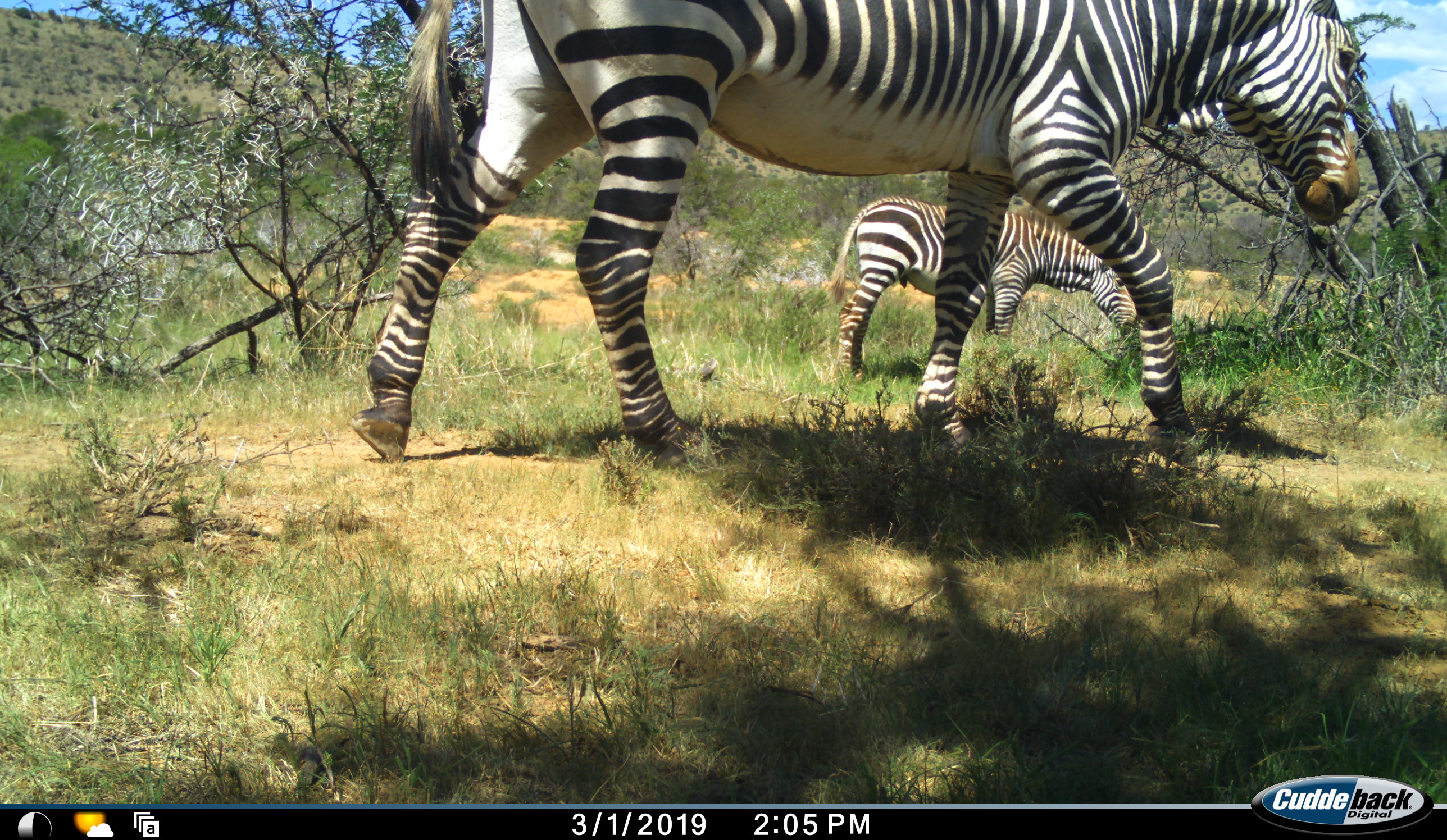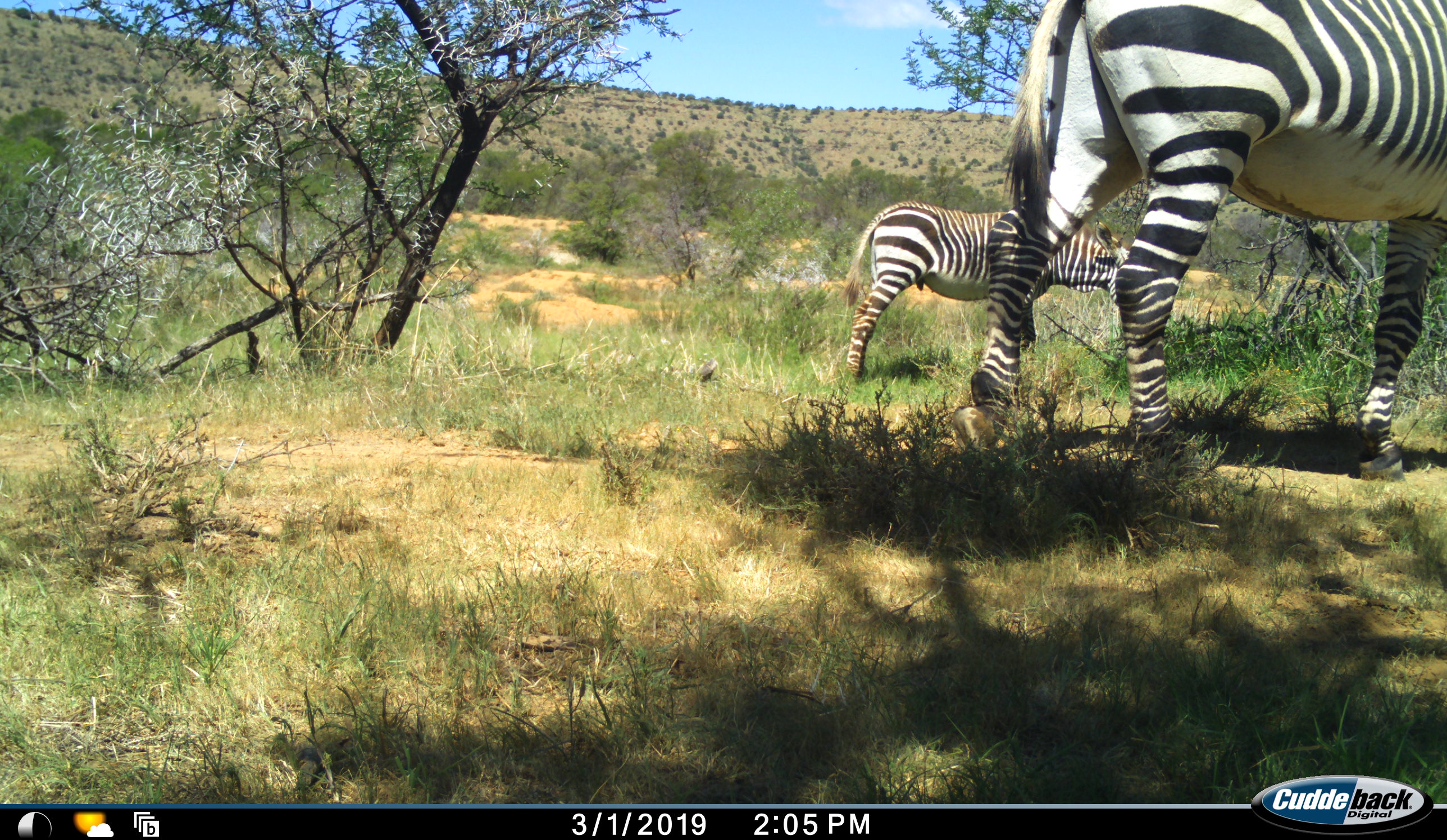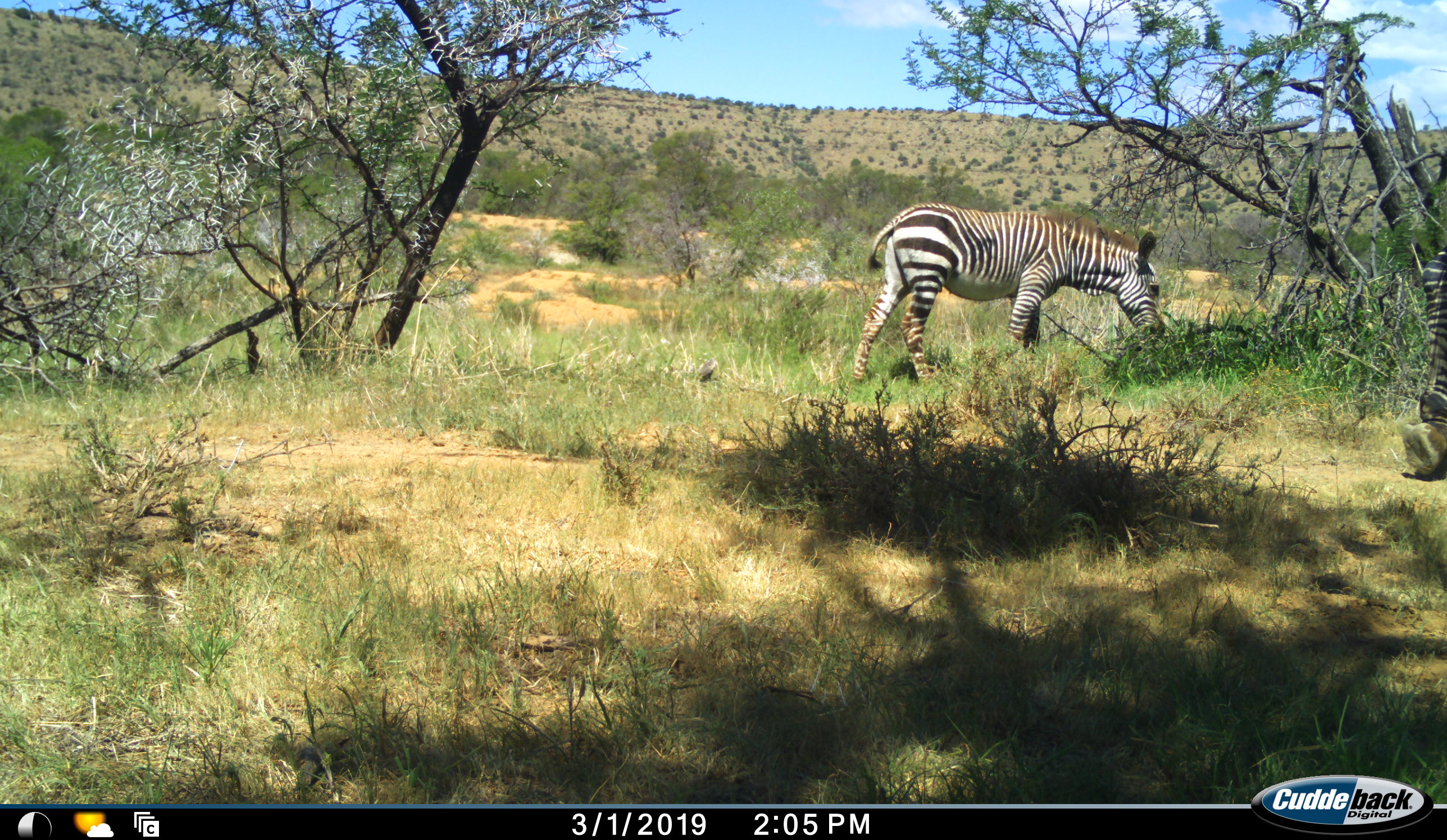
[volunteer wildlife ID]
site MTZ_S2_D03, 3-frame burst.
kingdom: Animalia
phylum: Chordata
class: Mammalia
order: Perissodactyla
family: Equidae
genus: Equus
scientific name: Equus zebra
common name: mountain zebra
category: zebramountain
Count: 2.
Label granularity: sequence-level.